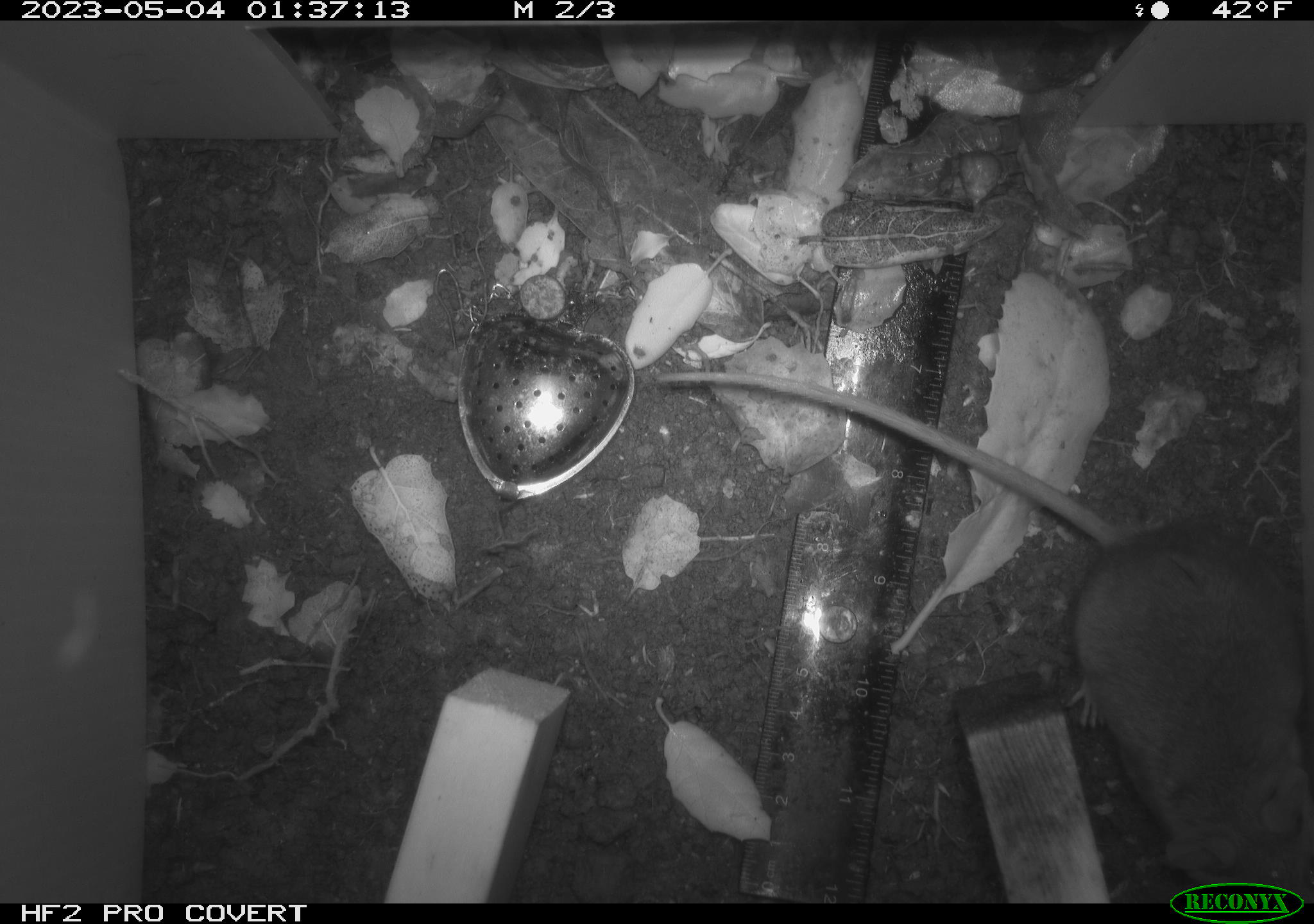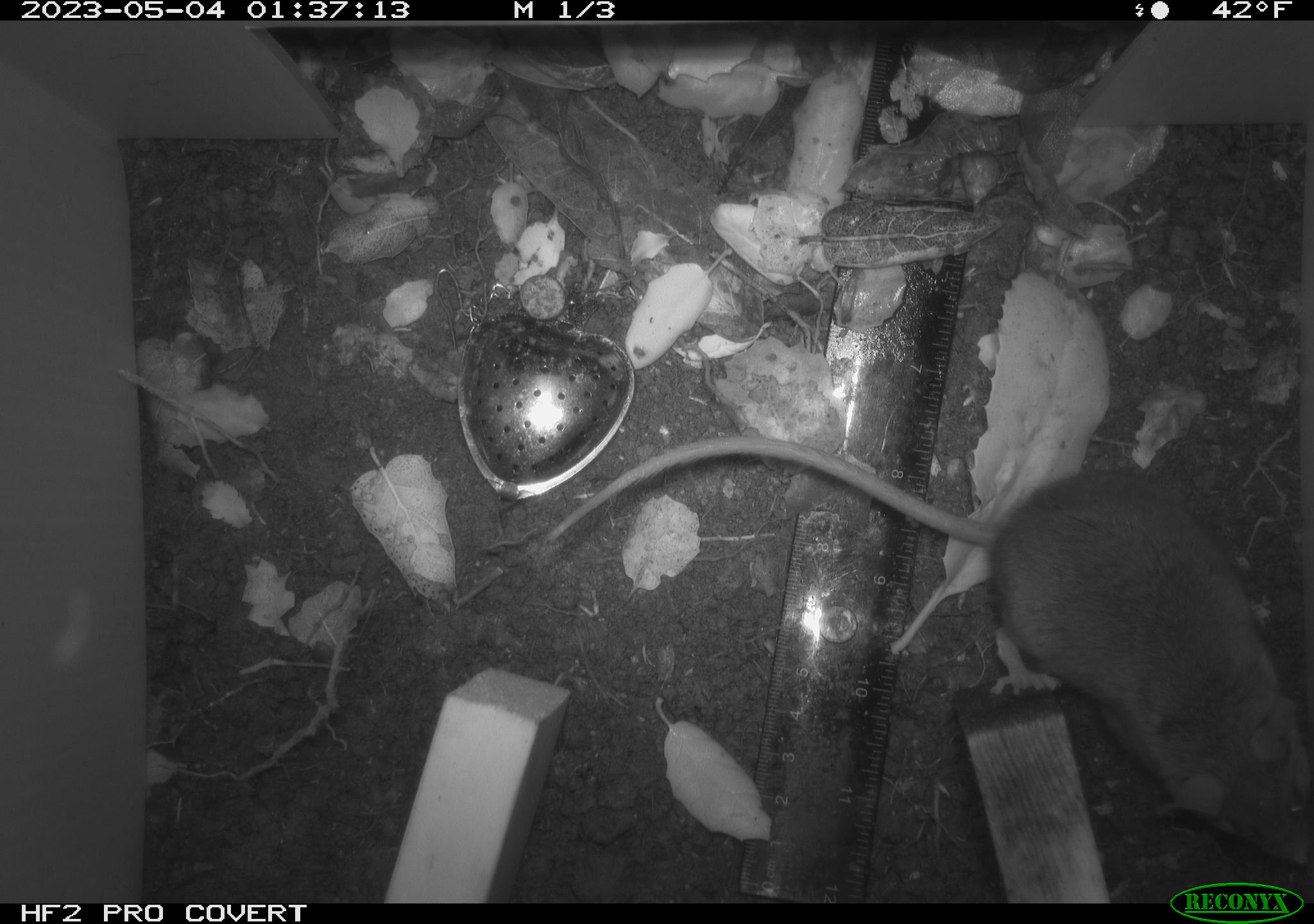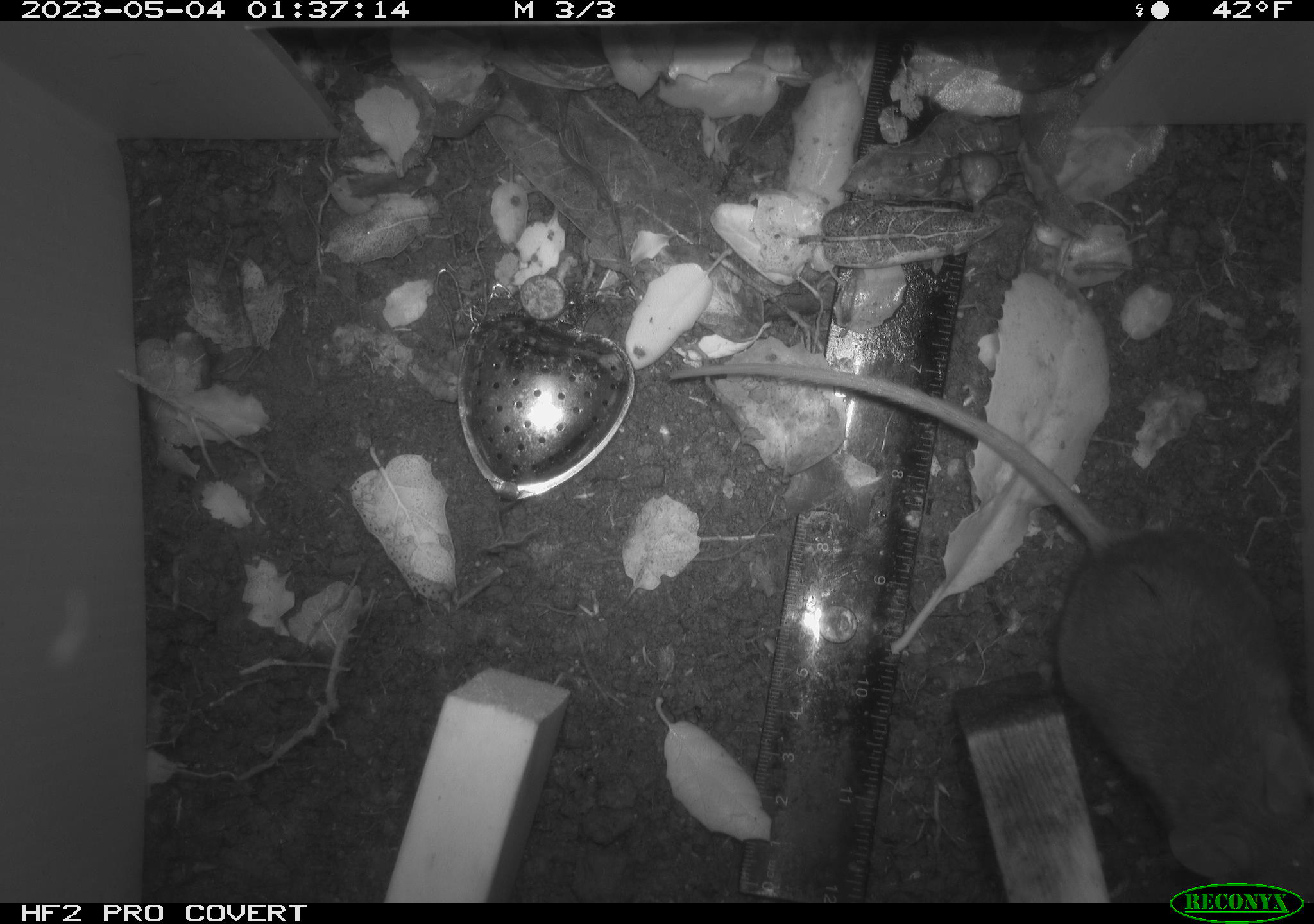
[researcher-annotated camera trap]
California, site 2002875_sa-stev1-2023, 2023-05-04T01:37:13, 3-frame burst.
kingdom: Animalia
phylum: Chordata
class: Mammalia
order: Rodentia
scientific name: Rodentia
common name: mouse species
Mouse species (Rodentia).